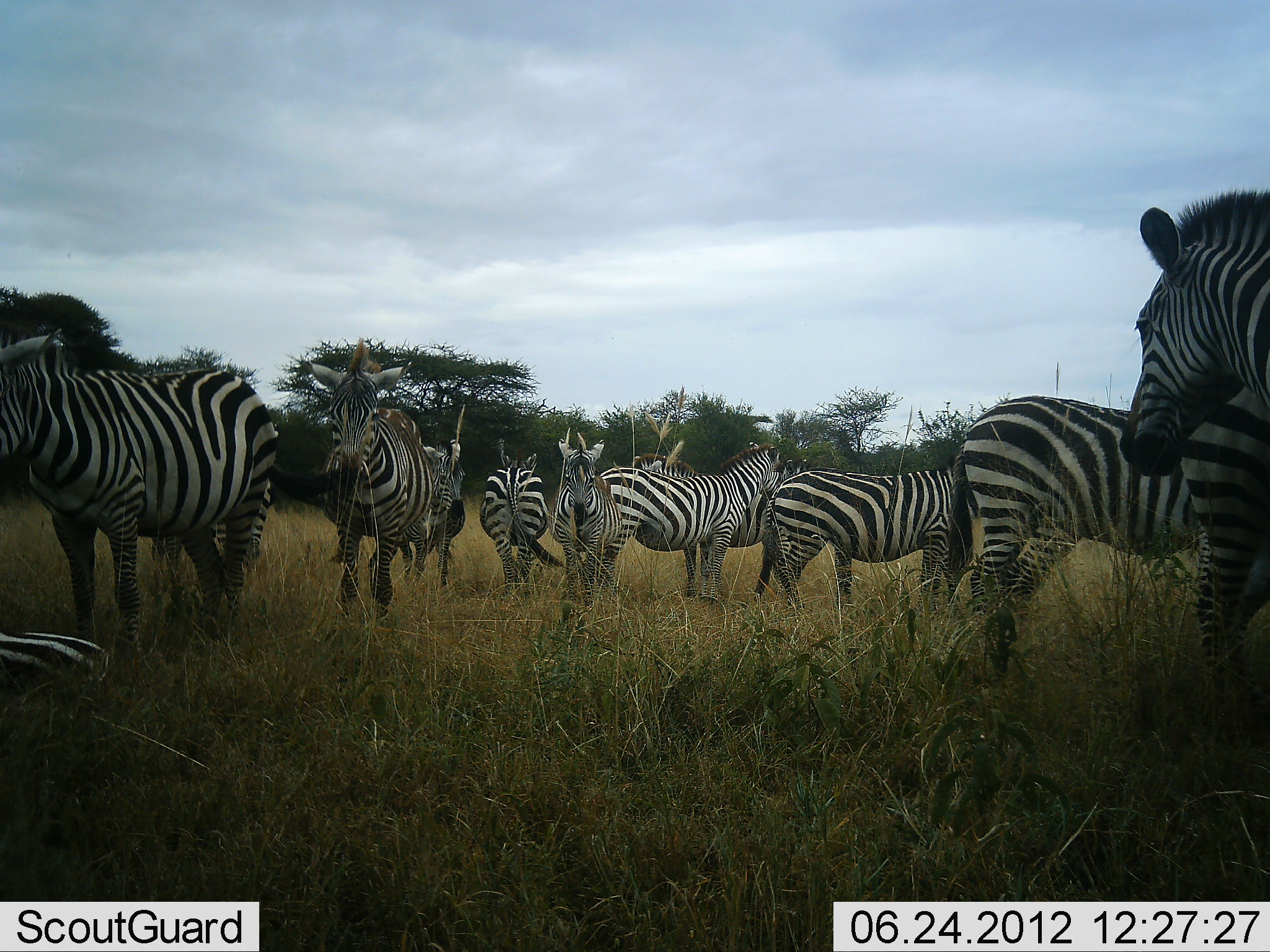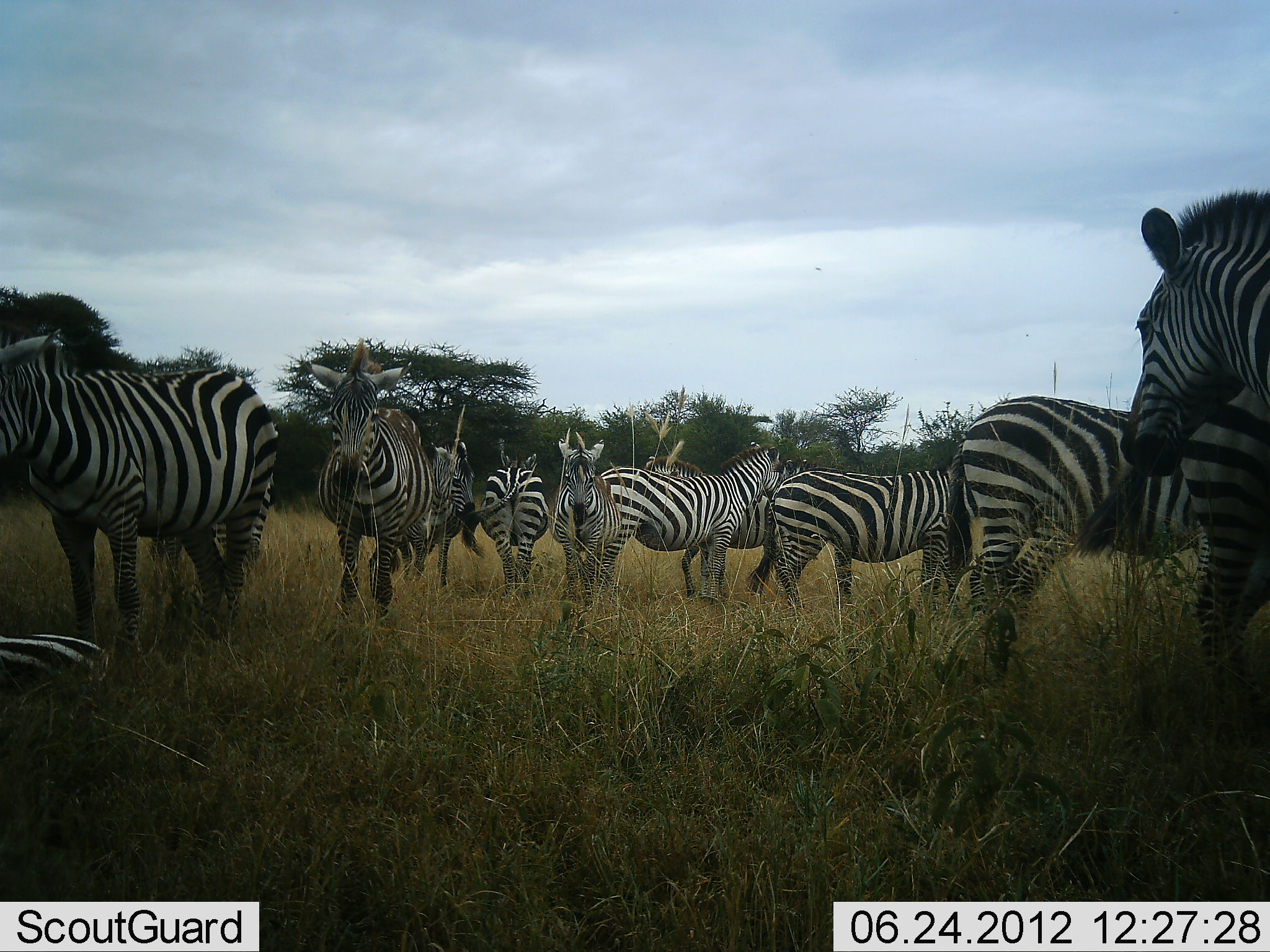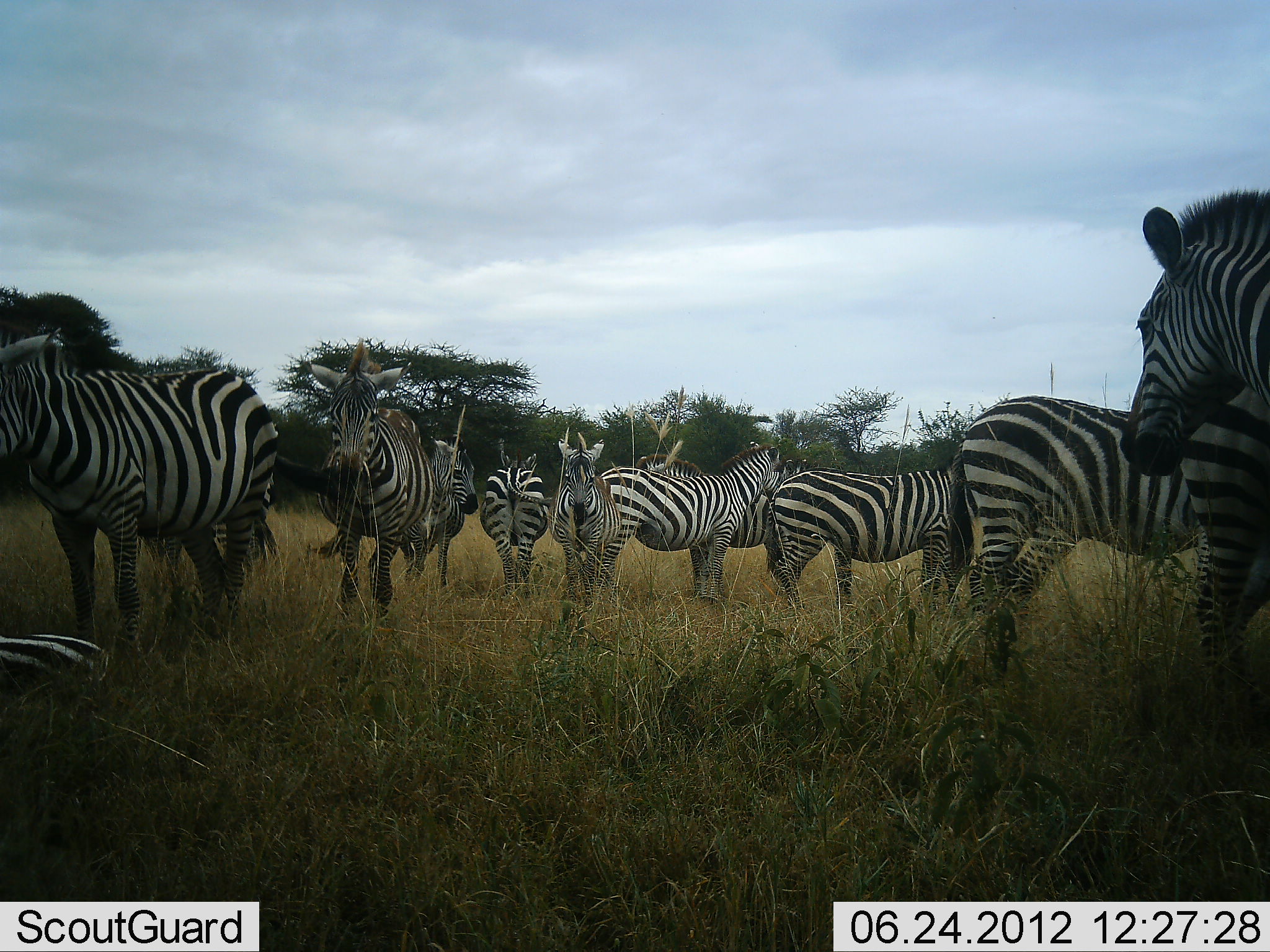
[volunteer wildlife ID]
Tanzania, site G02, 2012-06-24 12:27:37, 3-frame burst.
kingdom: Animalia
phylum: Chordata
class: Mammalia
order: Perissodactyla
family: Equidae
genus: Equus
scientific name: Equus quagga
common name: plains zebra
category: zebra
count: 11-50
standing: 100%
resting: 60%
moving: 0%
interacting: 10%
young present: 0%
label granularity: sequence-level